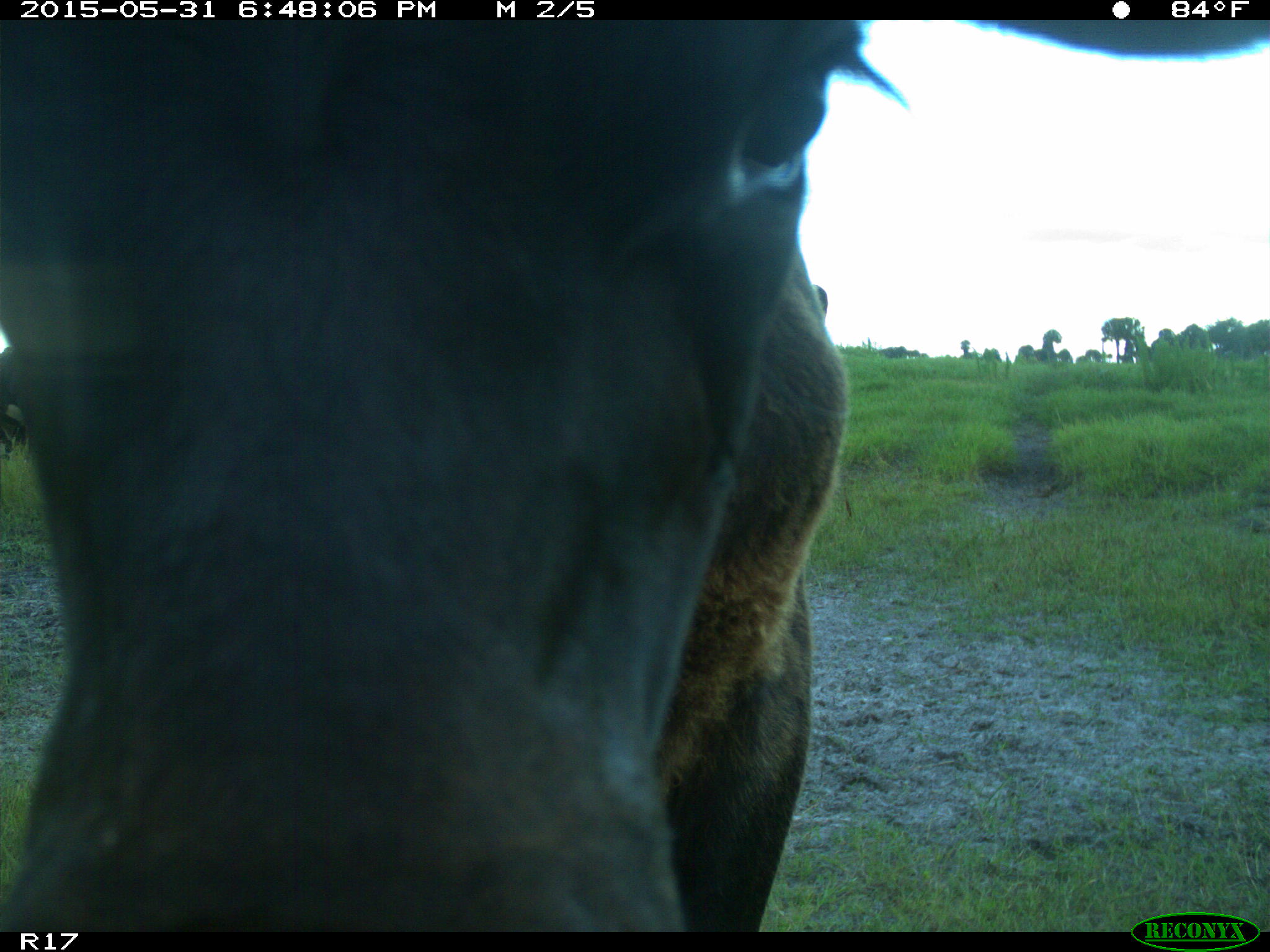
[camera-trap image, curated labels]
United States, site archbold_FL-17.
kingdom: Animalia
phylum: Chordata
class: Mammalia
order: Artiodactyla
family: Bovidae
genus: Bos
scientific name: Bos taurus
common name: domestic cow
Bos taurus (domestic cow).